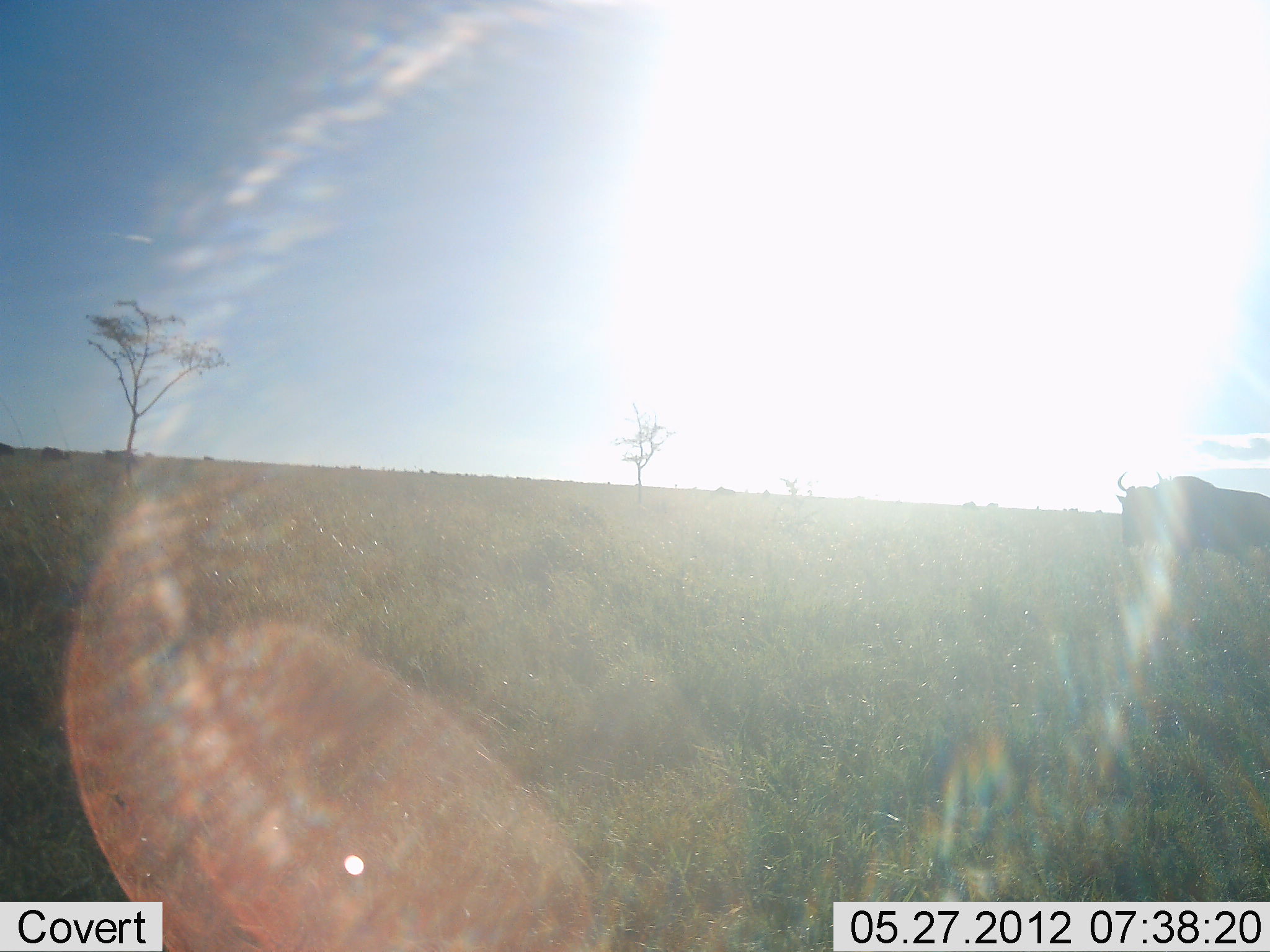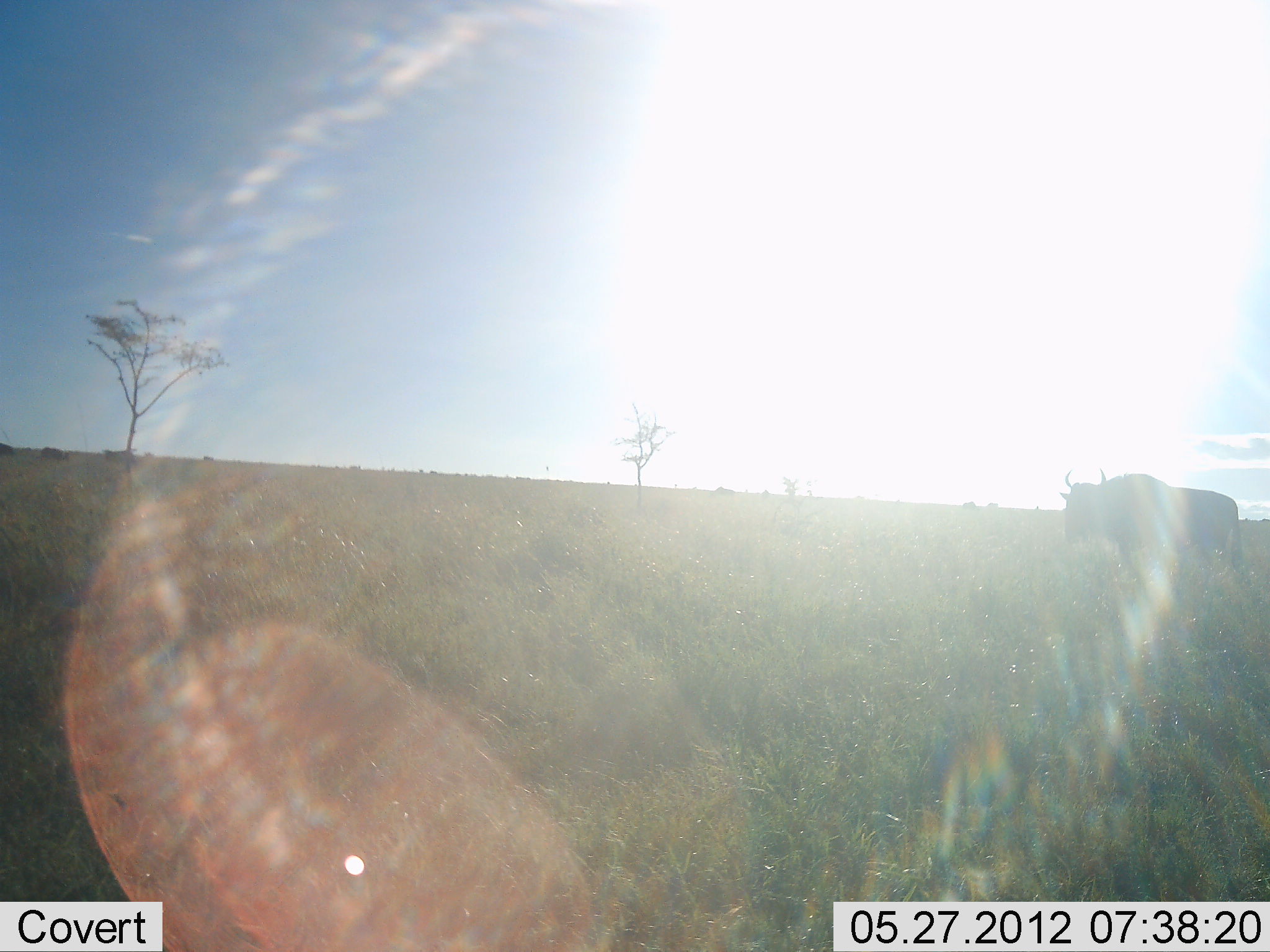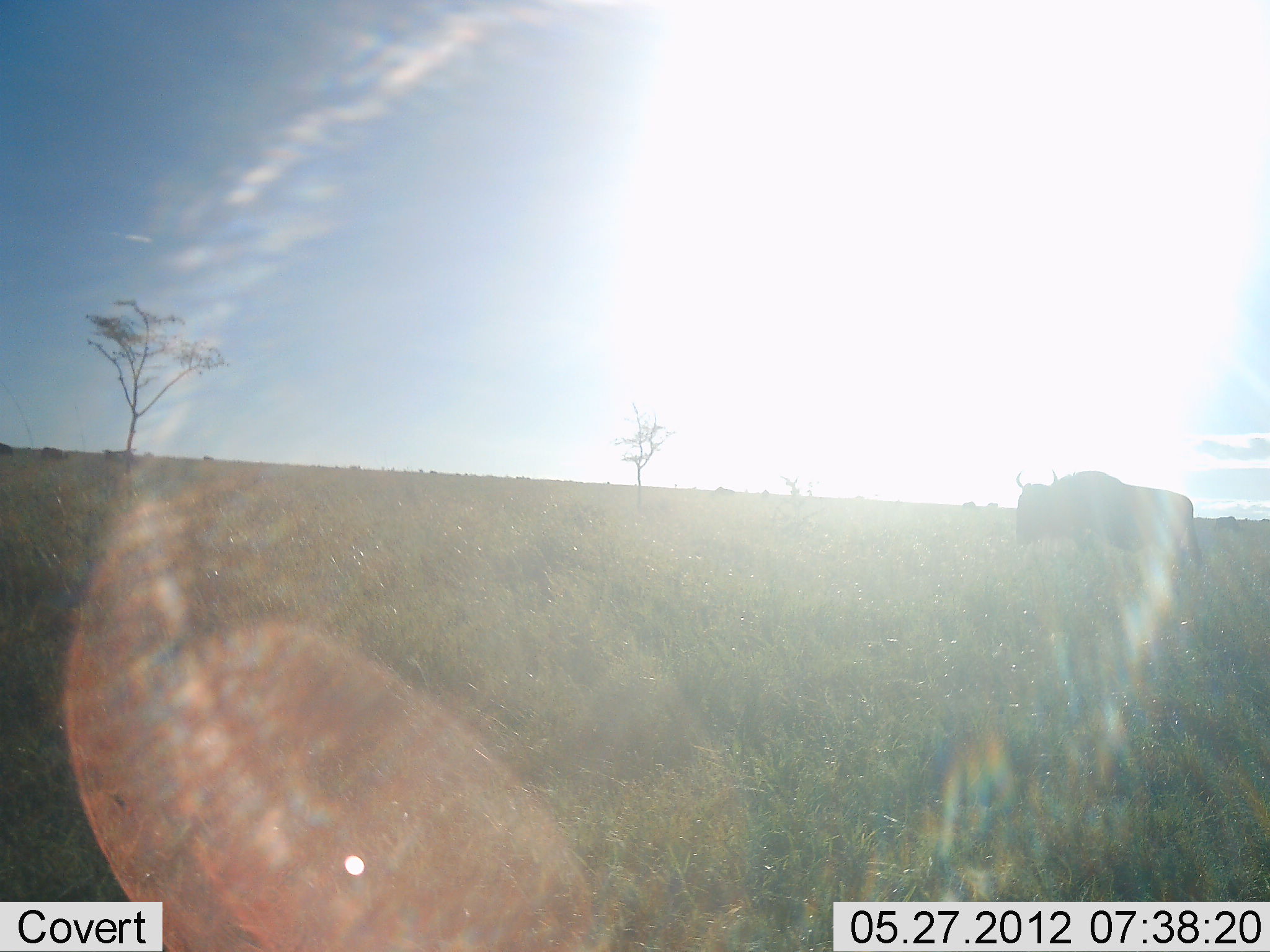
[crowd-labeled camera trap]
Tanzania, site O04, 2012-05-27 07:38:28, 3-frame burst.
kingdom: Animalia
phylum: Chordata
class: Mammalia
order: Artiodactyla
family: Bovidae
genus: Connochaetes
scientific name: Connochaetes taurinus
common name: blue wildebeest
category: wildebeest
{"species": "wildebeest (blue wildebeest) (Connochaetes taurinus)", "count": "1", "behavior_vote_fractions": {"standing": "20%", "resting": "0%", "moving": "80%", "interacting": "0%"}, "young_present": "0%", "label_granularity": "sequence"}